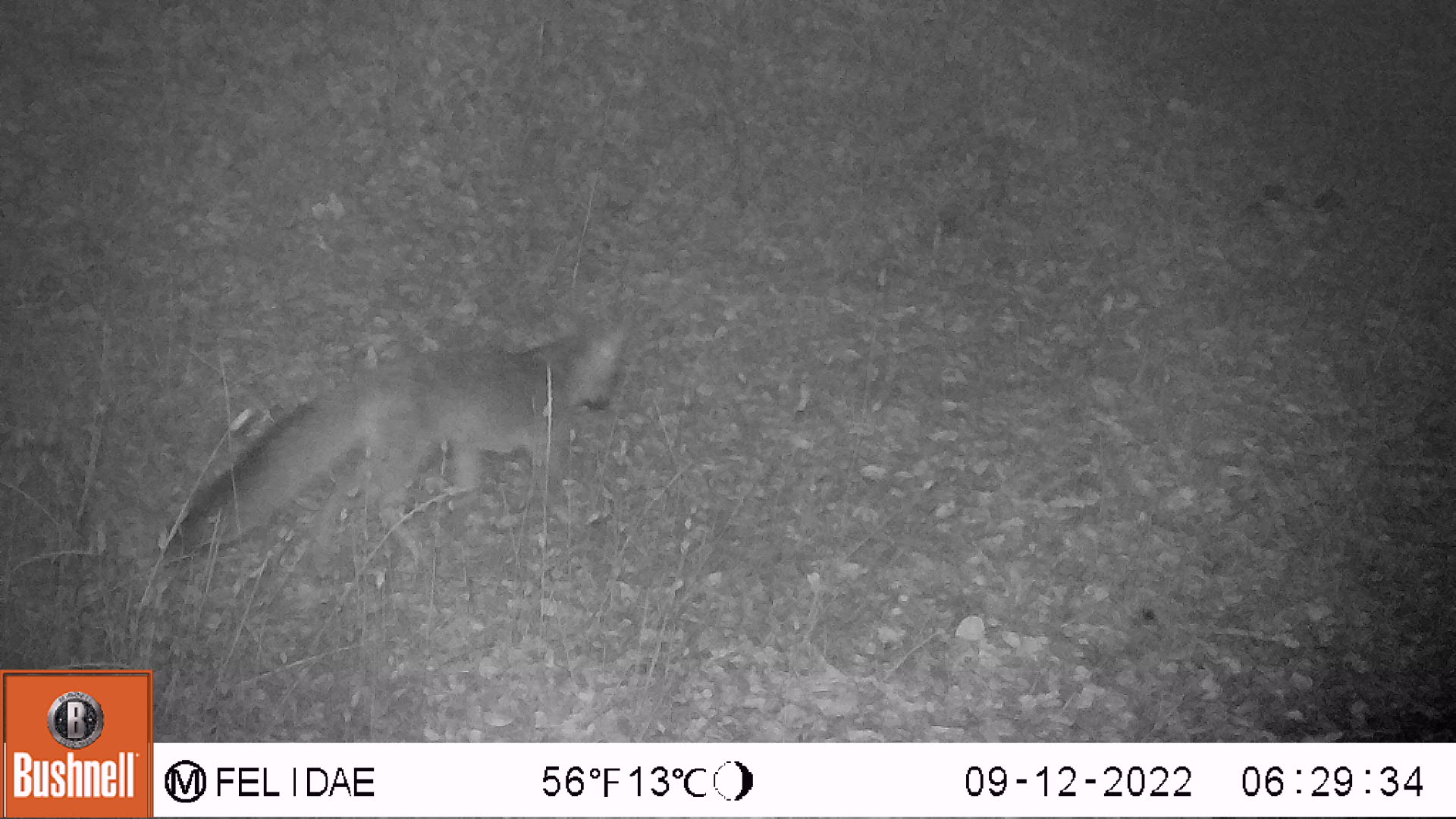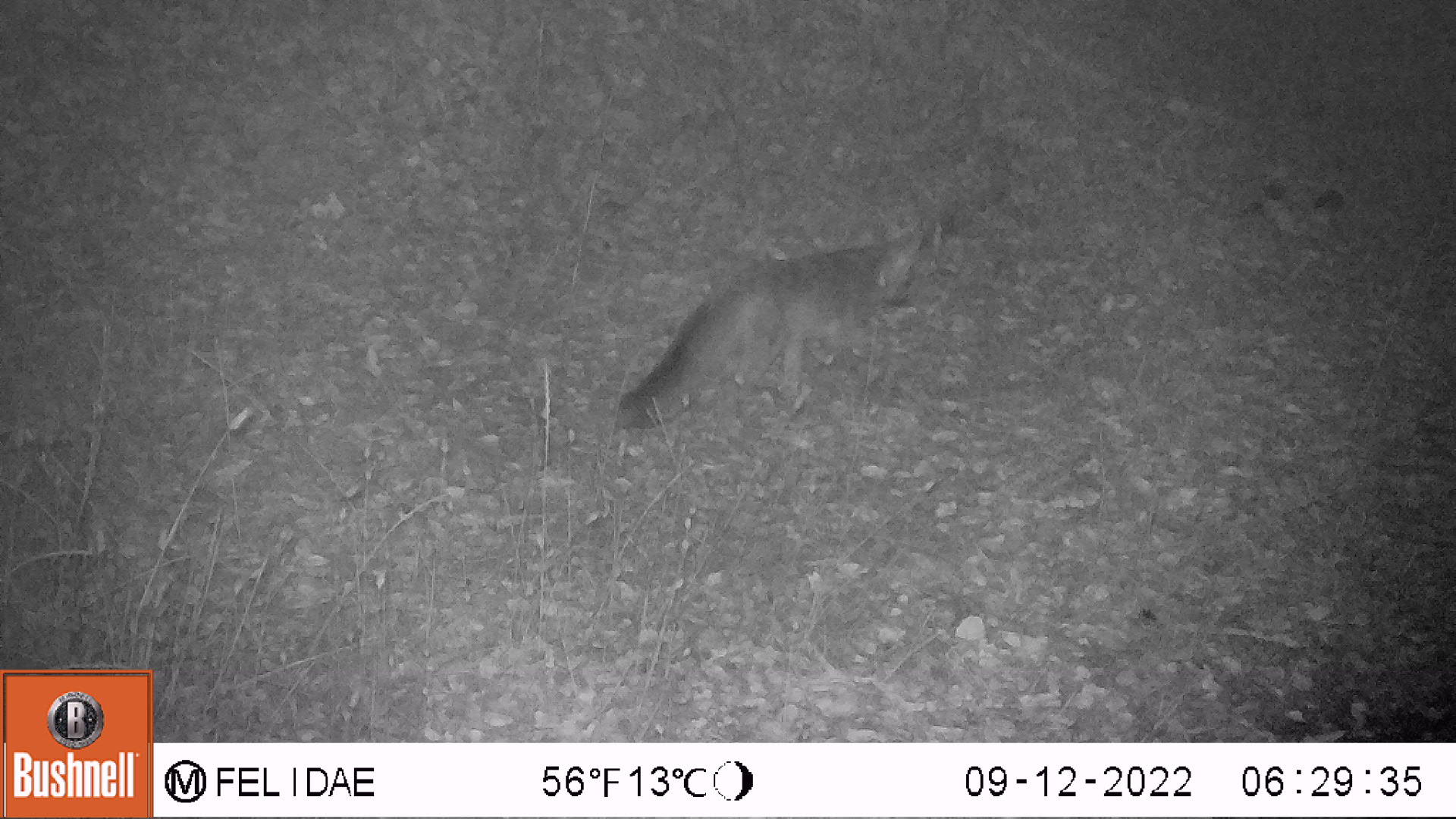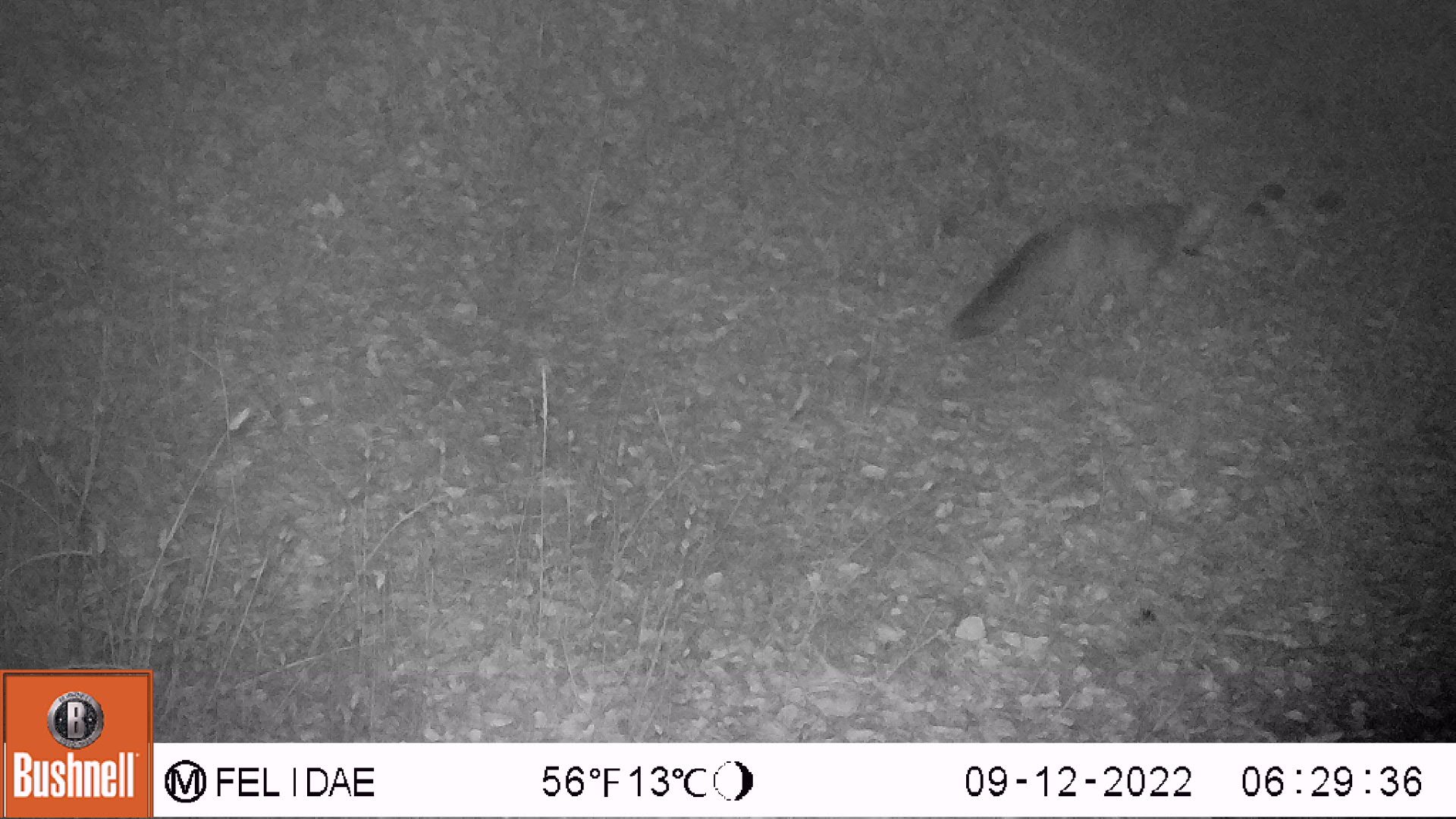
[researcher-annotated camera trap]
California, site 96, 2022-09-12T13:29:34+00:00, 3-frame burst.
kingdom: Animalia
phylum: Chordata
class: Mammalia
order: Carnivora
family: Canidae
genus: Urocyon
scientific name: Urocyon cinereoargenteus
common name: gray fox